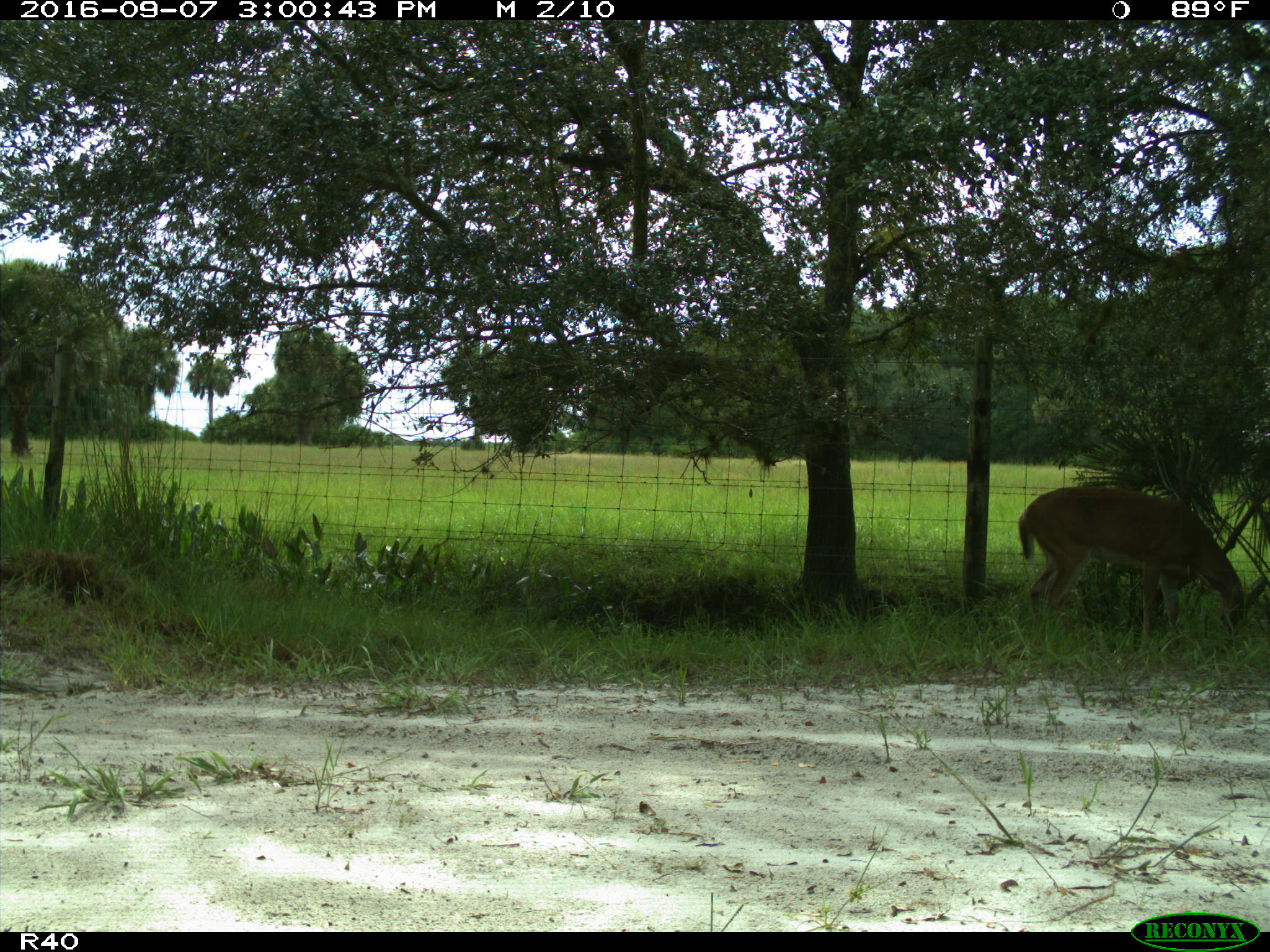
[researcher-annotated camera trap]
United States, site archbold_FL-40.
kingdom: Animalia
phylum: Chordata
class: Mammalia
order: Artiodactyla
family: Cervidae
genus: Odocoileus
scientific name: Odocoileus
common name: deer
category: unidentified deer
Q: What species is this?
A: Unidentified deer (deer) (Odocoileus).